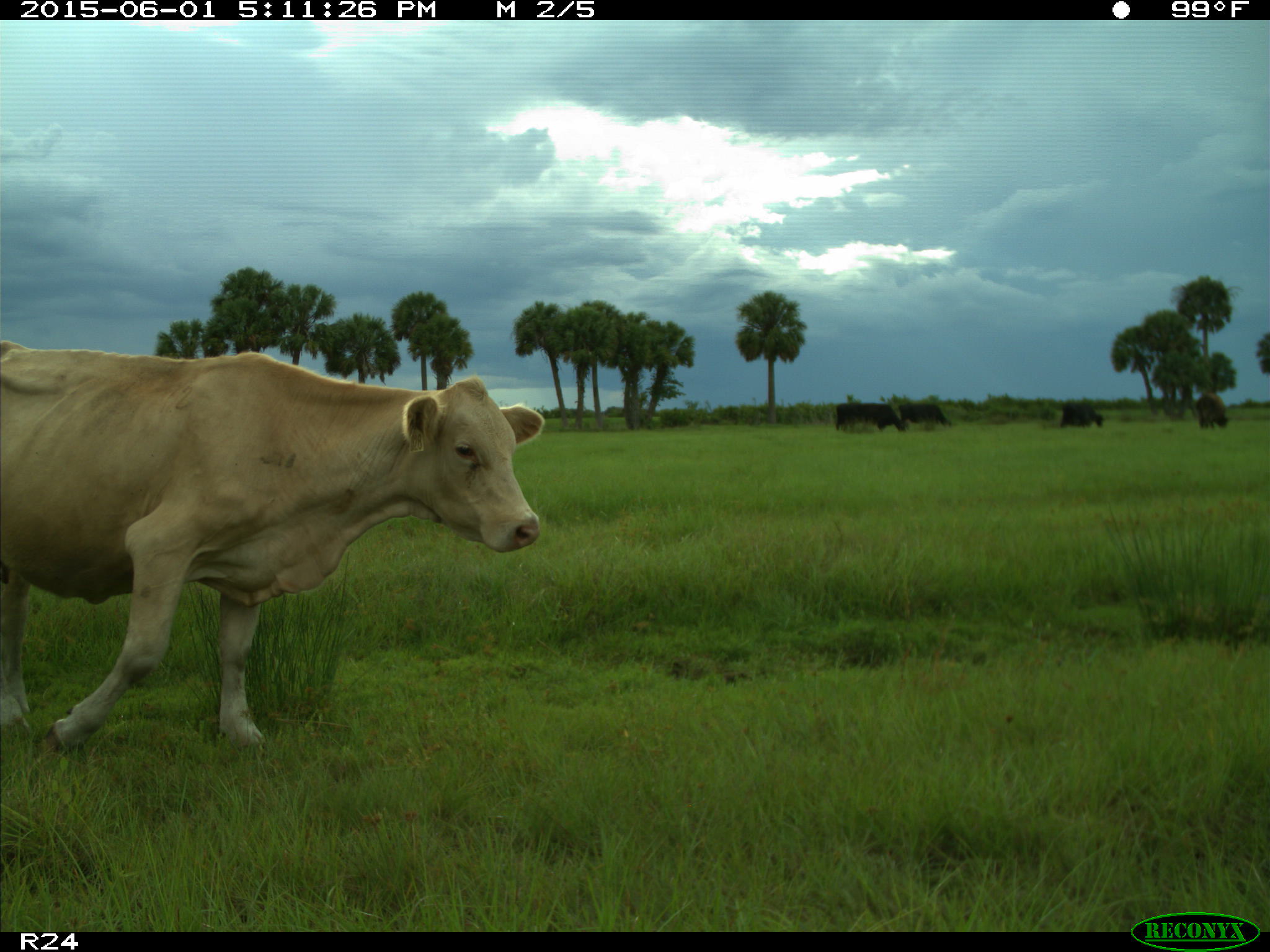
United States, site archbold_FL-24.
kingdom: Animalia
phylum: Chordata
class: Mammalia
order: Artiodactyla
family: Bovidae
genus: Bos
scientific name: Bos taurus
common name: domestic cow